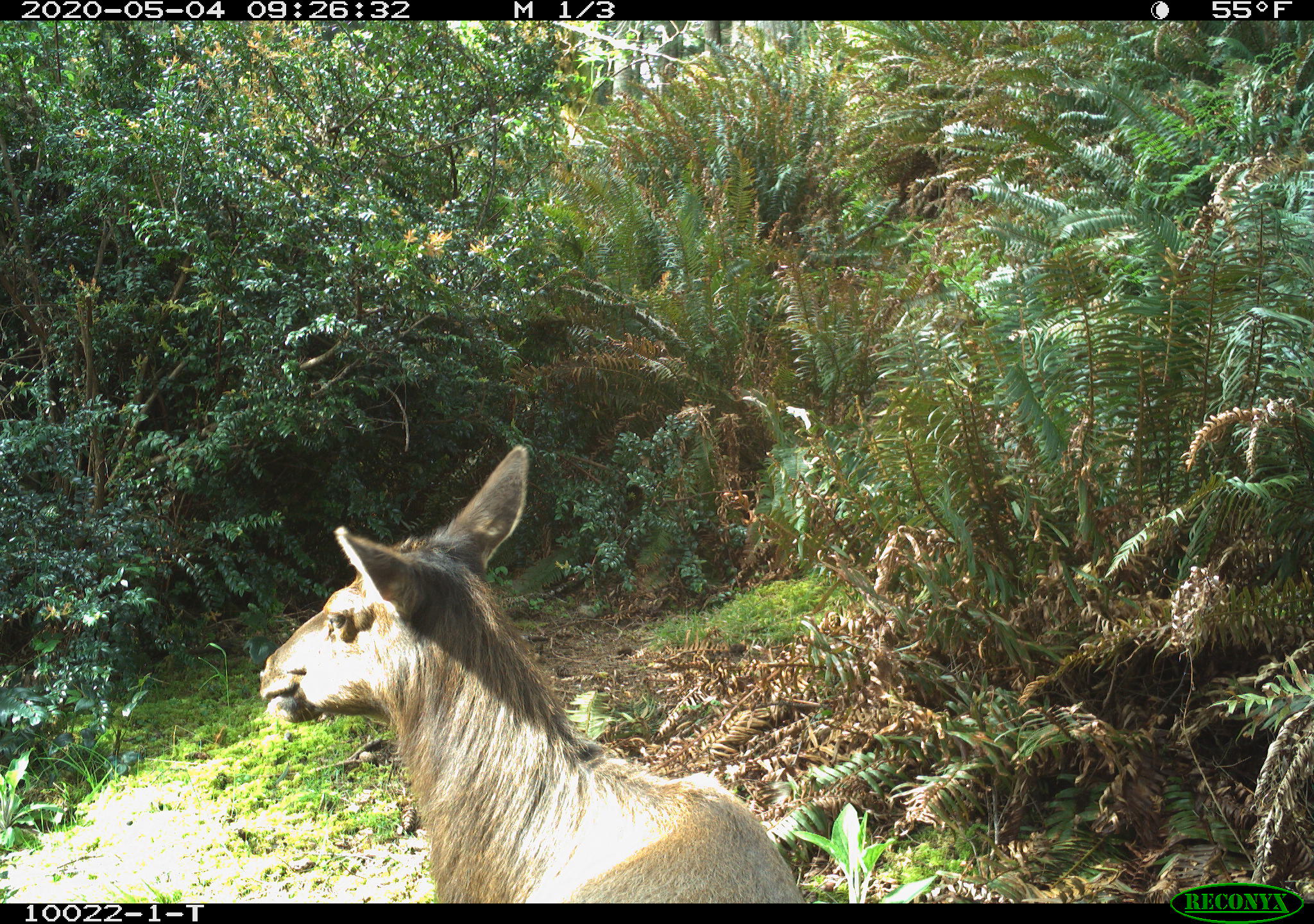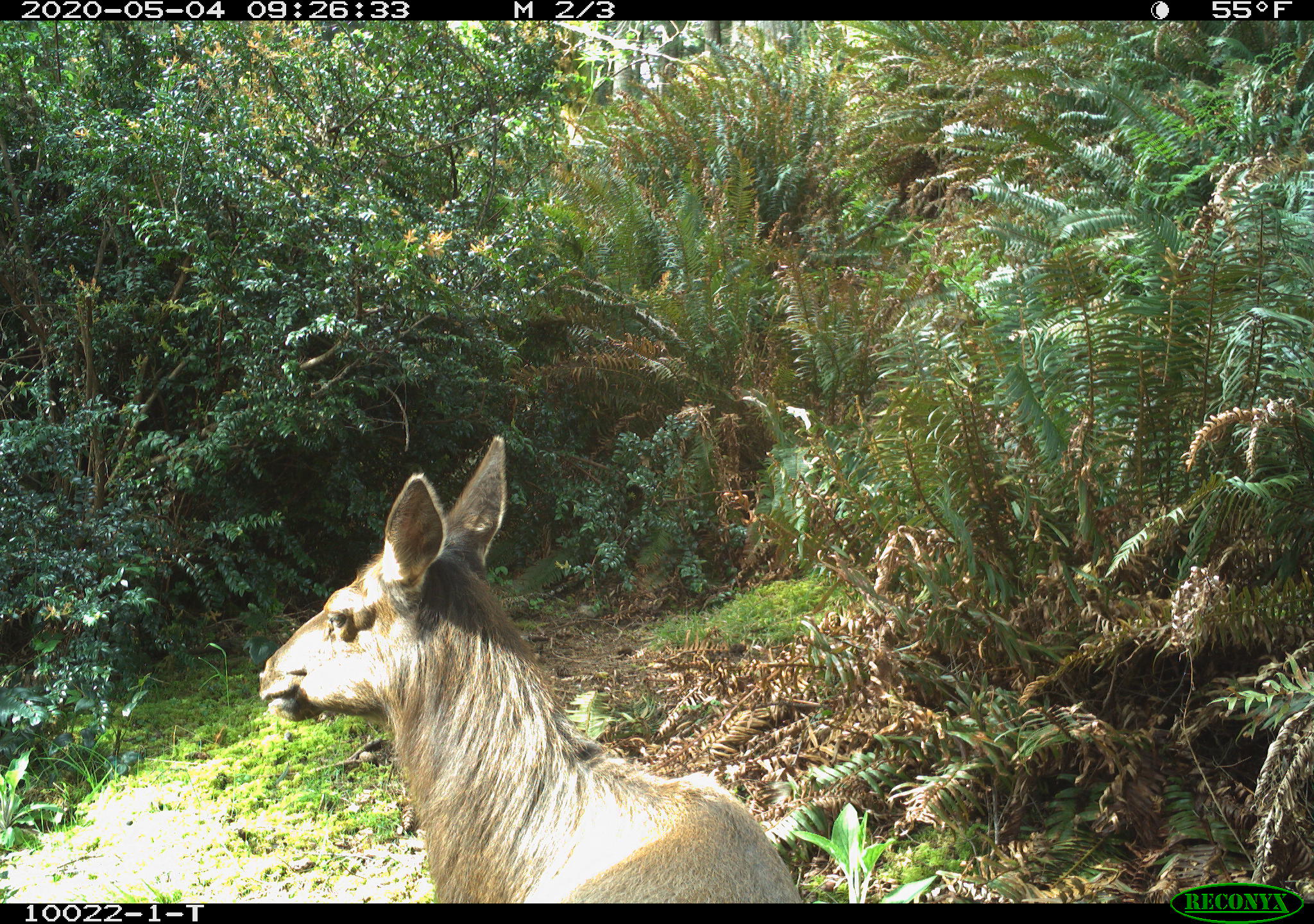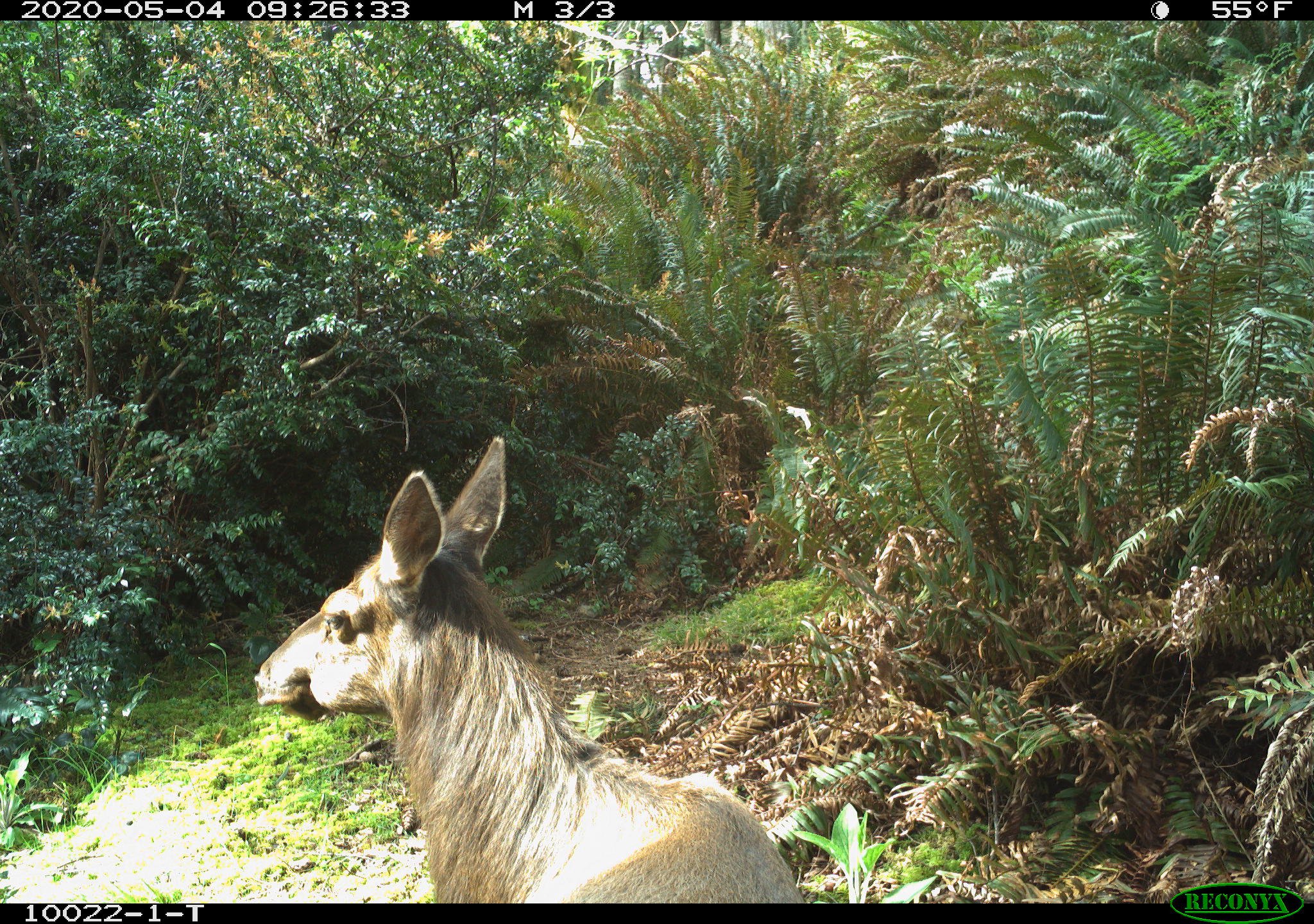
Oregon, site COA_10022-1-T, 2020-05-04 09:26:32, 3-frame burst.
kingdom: Animalia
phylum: Chordata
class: Mammalia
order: Artiodactyla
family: Cervidae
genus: Cervus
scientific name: Cervus canadensis roosevelti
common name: roosevelt elk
Roosevelt elk (Cervus canadensis roosevelti).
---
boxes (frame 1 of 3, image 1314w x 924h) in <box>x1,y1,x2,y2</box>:
roosevelt elk: <box>247,431,802,895</box>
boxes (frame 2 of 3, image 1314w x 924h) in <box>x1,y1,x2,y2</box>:
roosevelt elk: <box>251,426,802,895</box>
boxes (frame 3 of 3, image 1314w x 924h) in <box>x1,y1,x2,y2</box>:
roosevelt elk: <box>240,426,798,895</box>